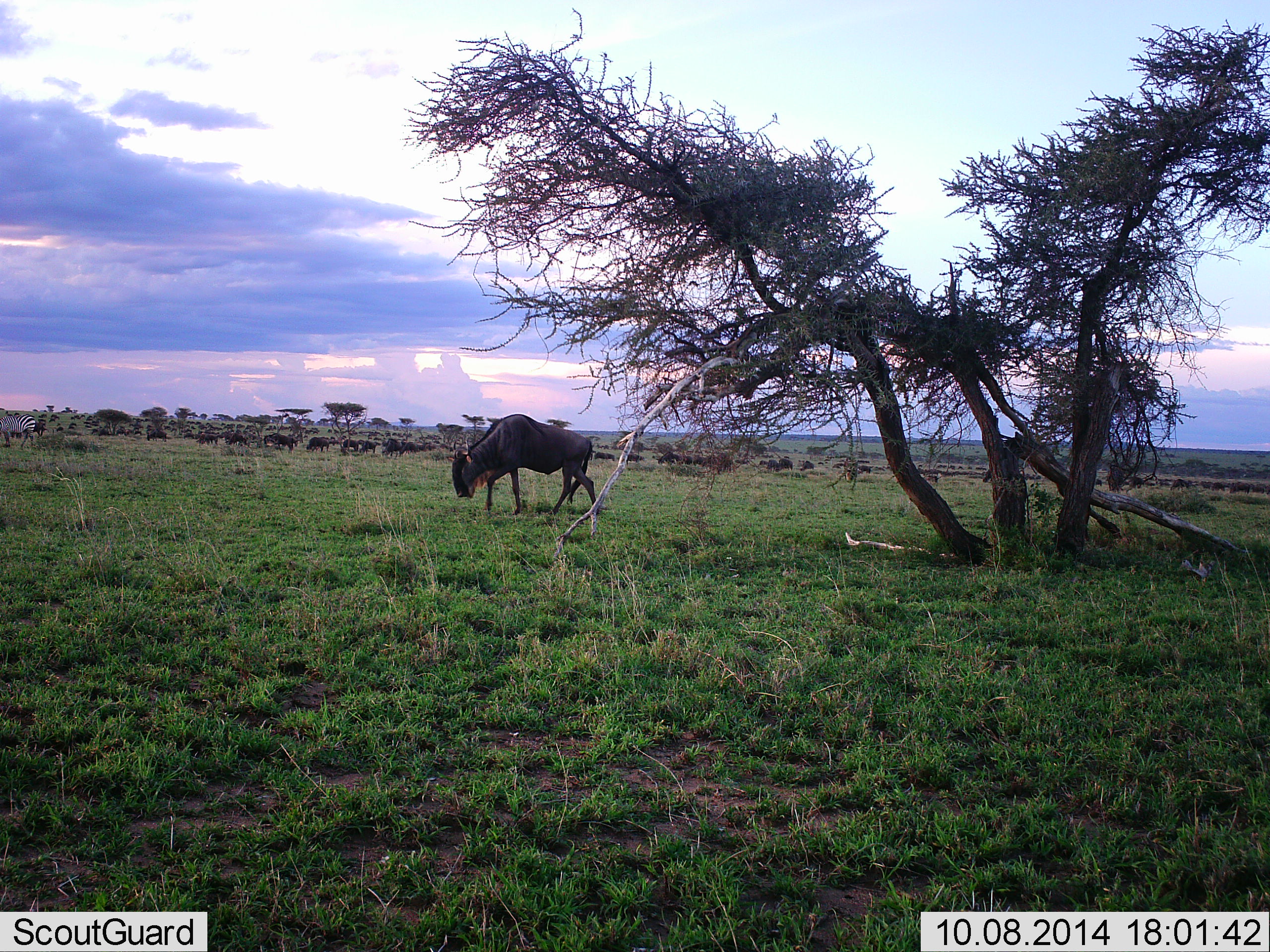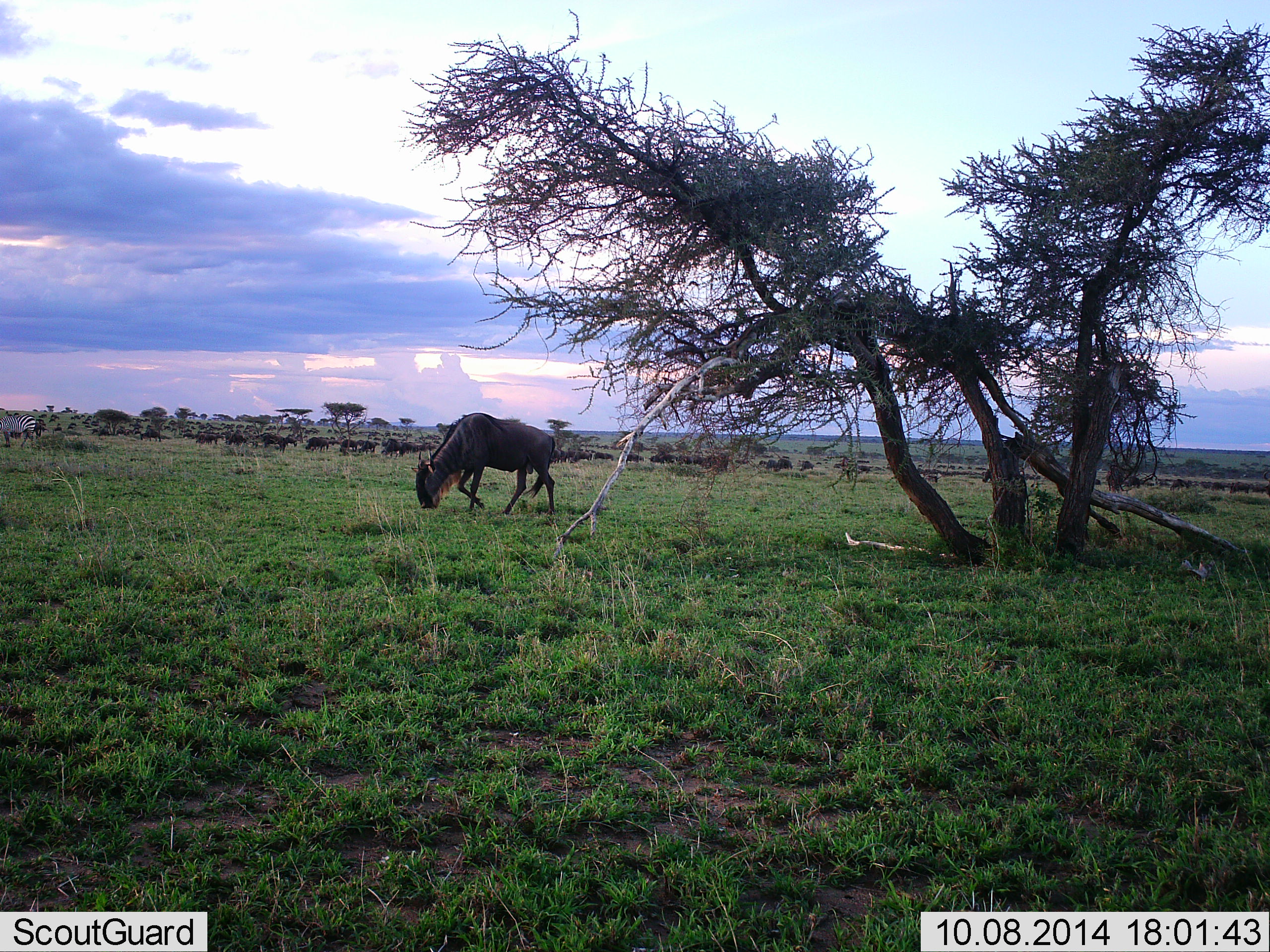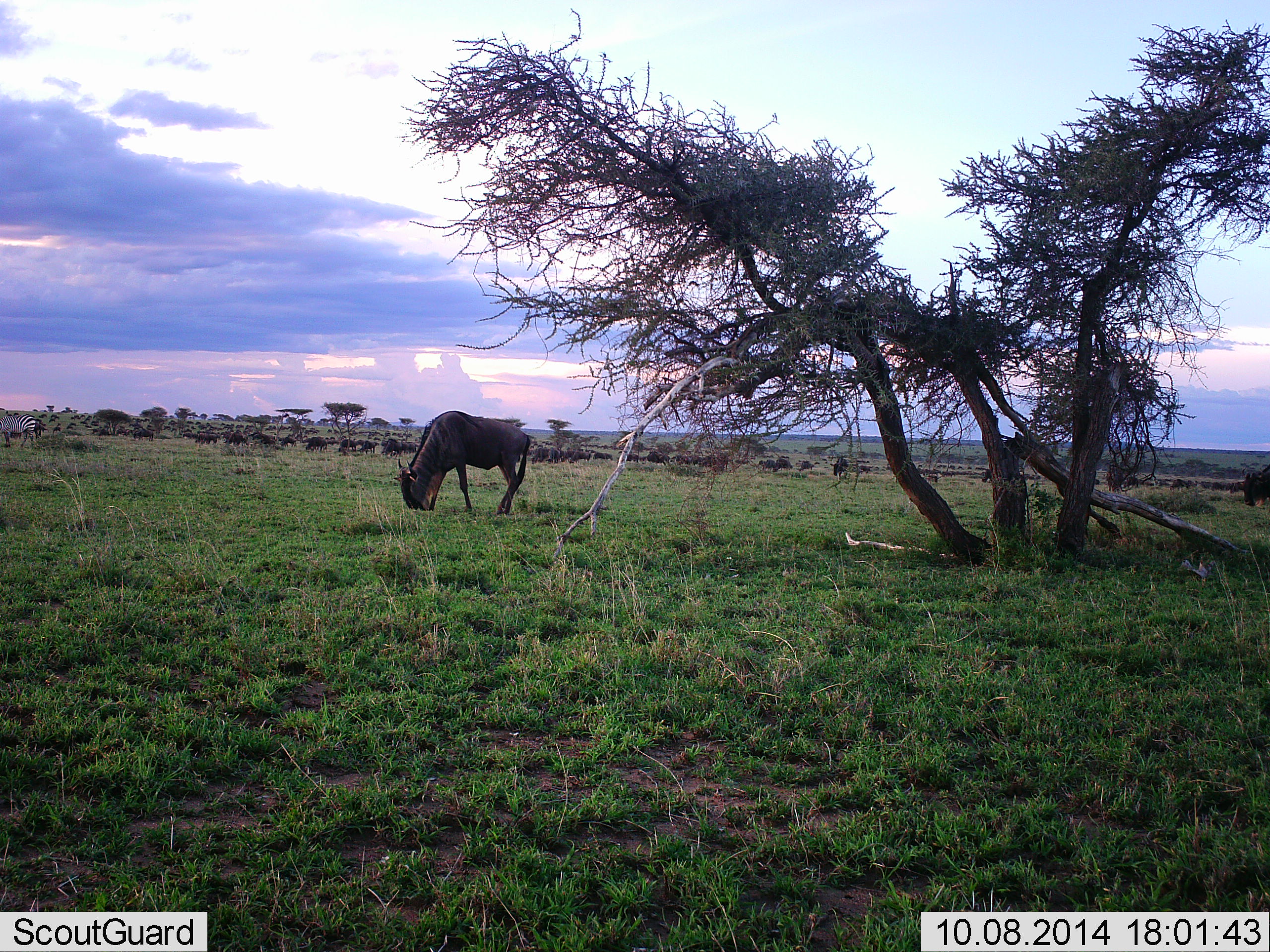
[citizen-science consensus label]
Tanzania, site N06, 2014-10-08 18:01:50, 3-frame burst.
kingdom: Animalia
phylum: Chordata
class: Mammalia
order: Artiodactyla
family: Bovidae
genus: Connochaetes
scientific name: Connochaetes taurinus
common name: blue wildebeest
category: wildebeest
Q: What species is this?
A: Wildebeest (blue wildebeest) (Connochaetes taurinus).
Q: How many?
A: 11-50.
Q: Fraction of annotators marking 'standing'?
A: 25%.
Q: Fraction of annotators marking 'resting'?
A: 0%.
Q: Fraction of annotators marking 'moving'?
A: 50%.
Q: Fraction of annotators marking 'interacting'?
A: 0%.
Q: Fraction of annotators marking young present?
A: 0%.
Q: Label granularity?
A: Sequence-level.